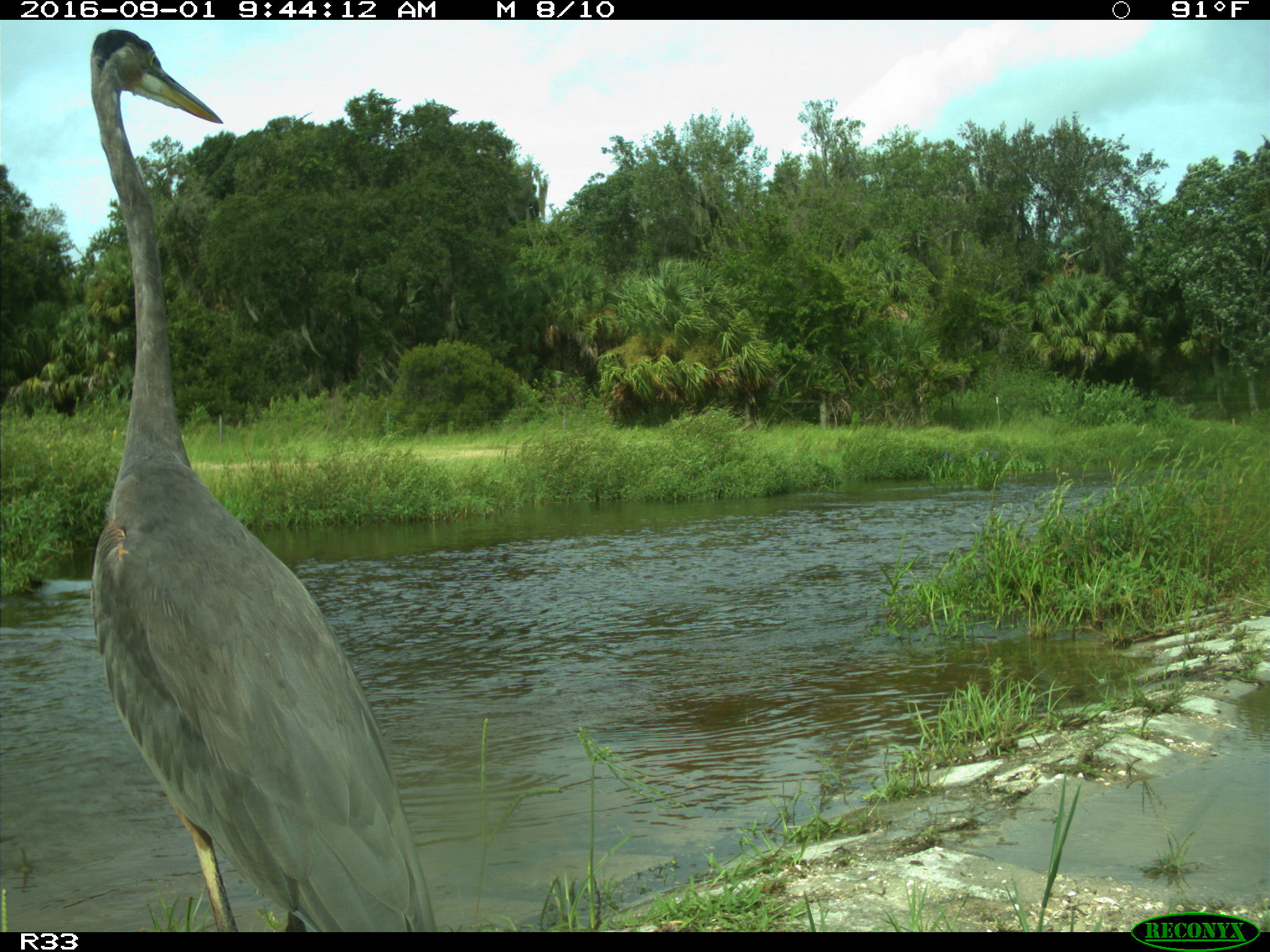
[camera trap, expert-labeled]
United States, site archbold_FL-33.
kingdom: Animalia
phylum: Chordata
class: Aves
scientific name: Aves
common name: birds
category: unidentified bird